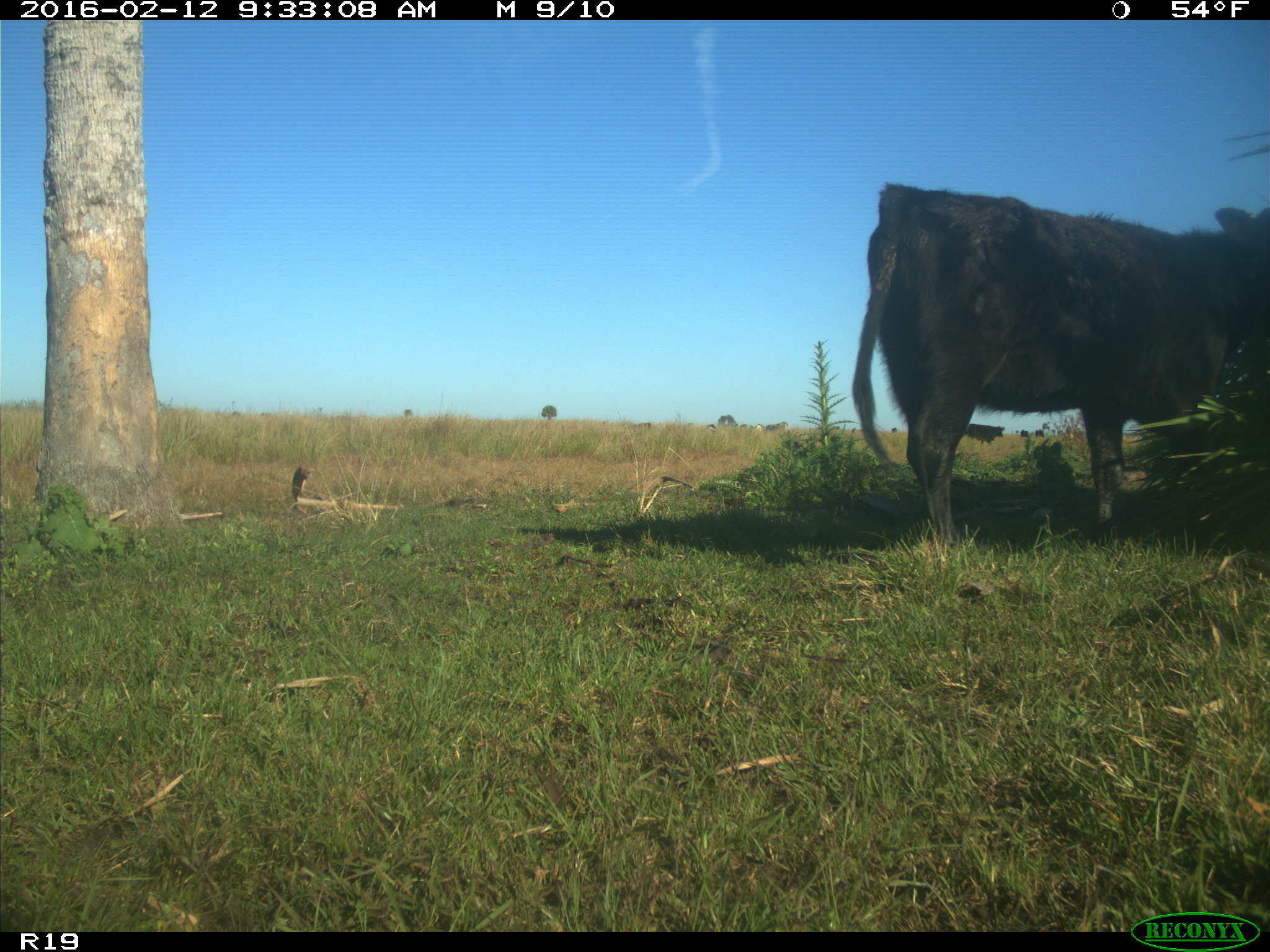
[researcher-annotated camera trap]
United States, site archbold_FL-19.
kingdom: Animalia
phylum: Chordata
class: Mammalia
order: Artiodactyla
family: Bovidae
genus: Bos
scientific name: Bos taurus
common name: domestic cow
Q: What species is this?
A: Bos taurus (domestic cow).